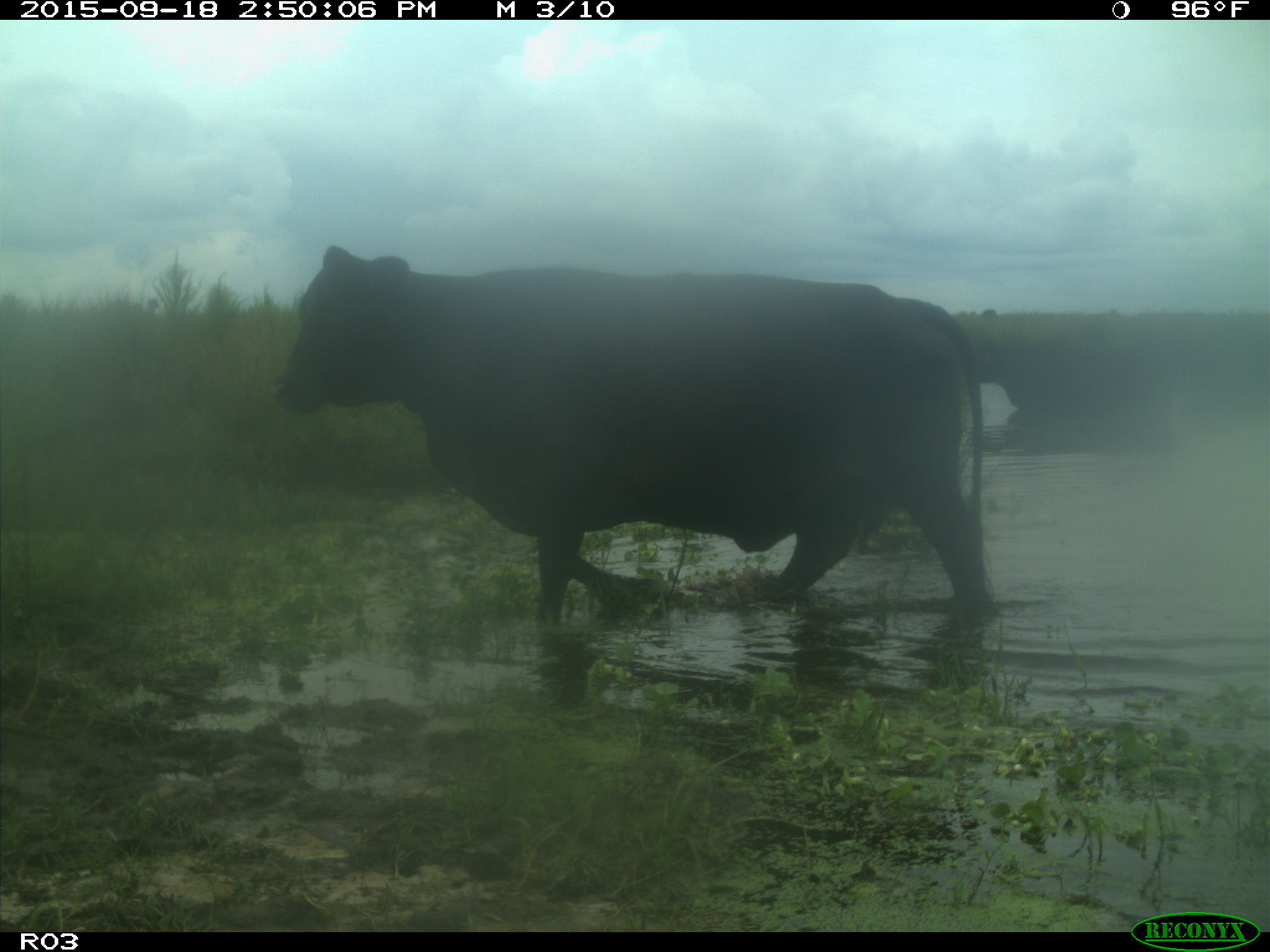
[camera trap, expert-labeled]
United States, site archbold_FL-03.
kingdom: Animalia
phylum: Chordata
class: Mammalia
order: Artiodactyla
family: Bovidae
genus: Bos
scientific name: Bos taurus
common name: domestic cow